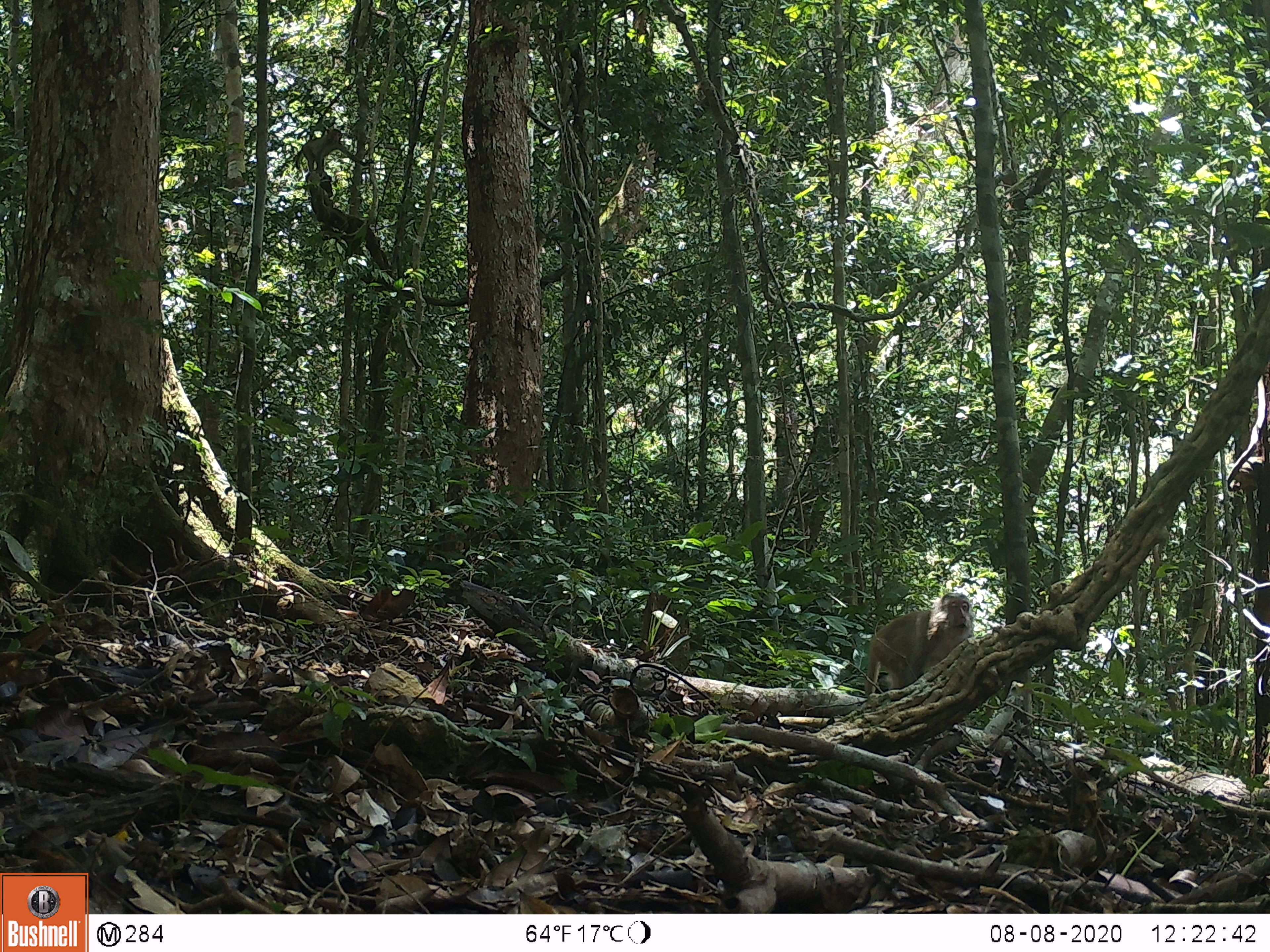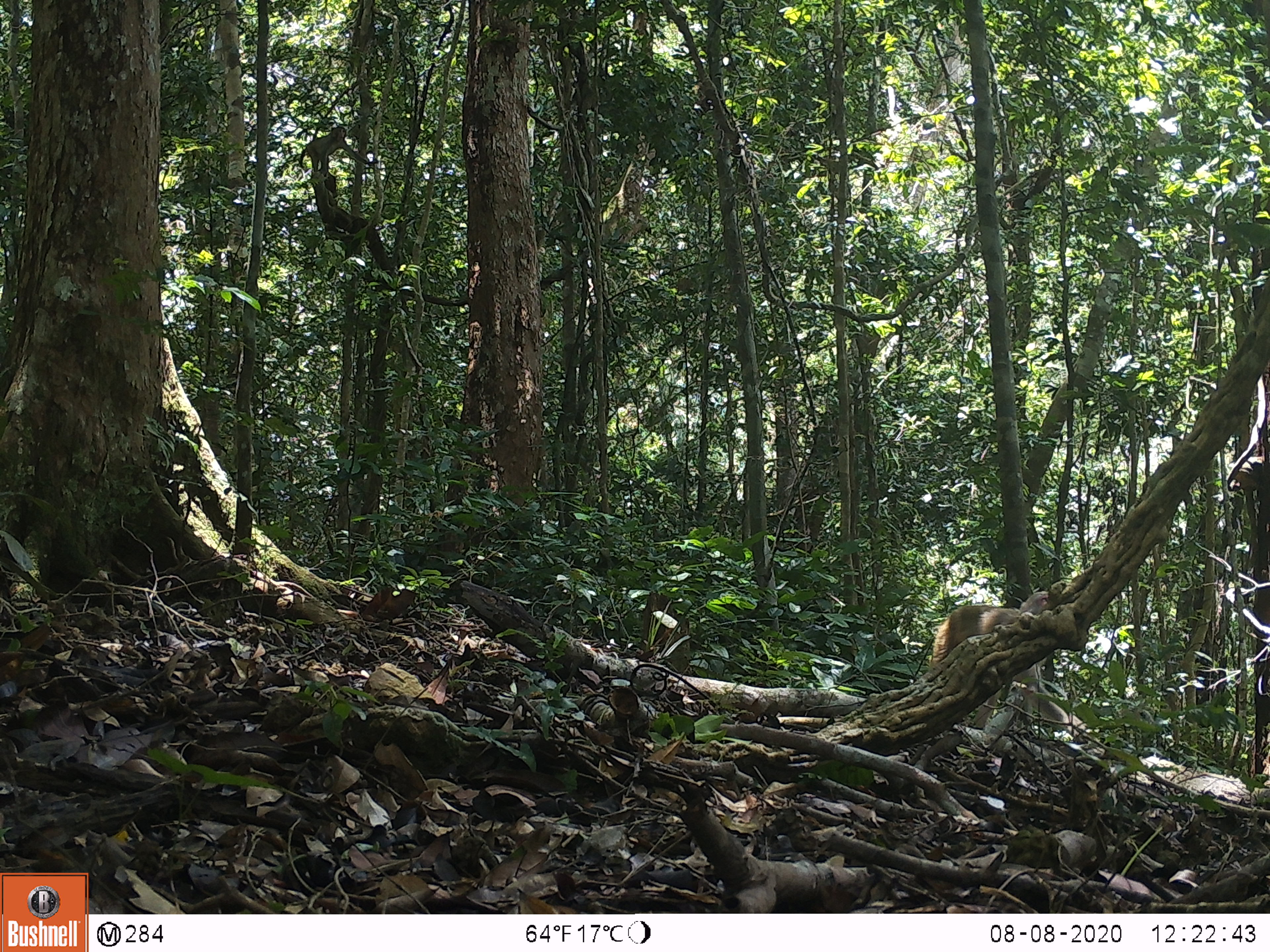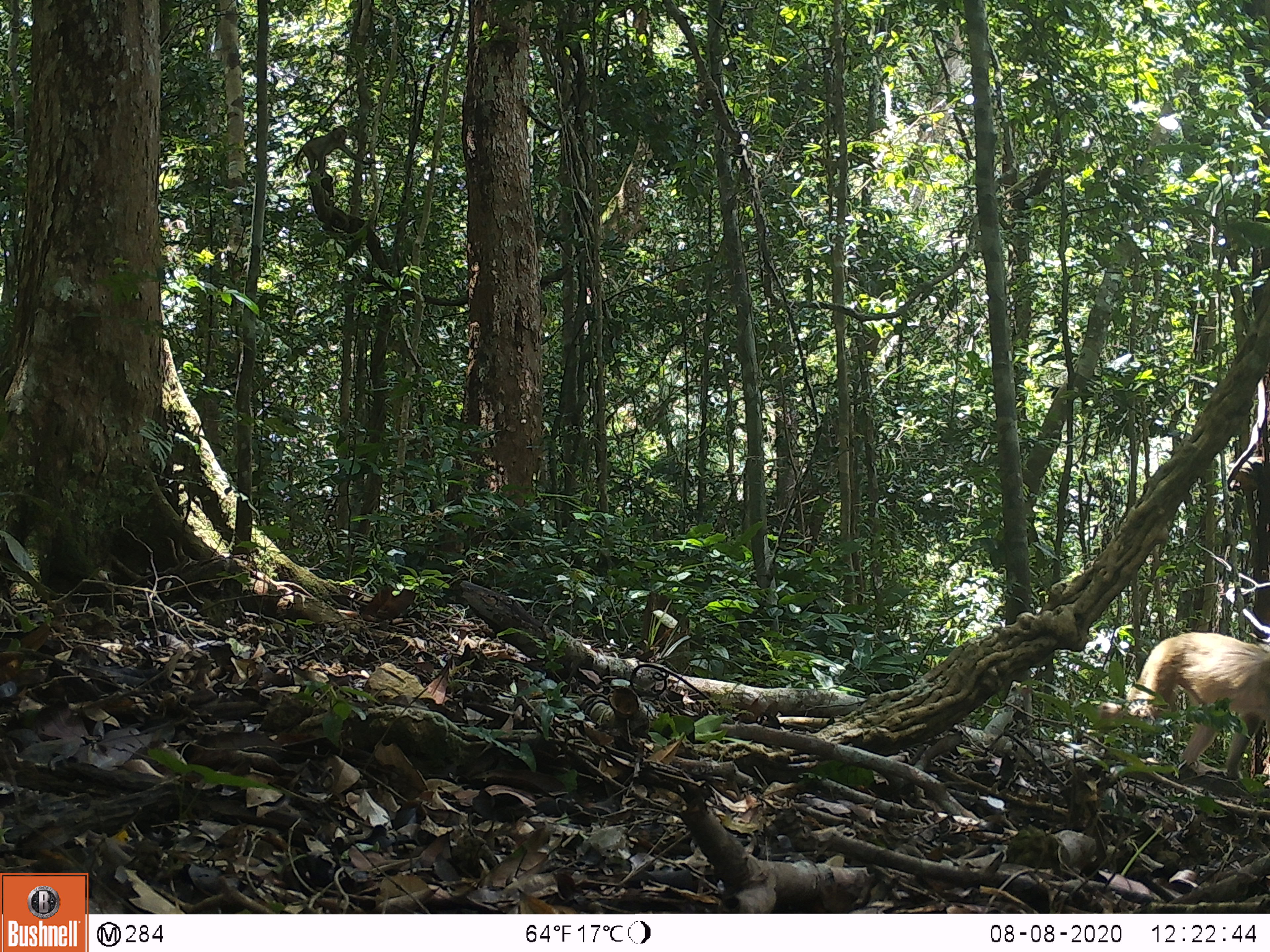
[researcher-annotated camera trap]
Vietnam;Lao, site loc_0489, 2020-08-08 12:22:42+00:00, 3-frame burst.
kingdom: Animalia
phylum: Chordata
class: Mammalia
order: Primates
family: Cercopithecidae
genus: Macaca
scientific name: Macaca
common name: macaques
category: assam or rhesus macaque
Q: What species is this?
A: Assam or rhesus macaque (macaques) (Macaca).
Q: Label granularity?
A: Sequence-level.